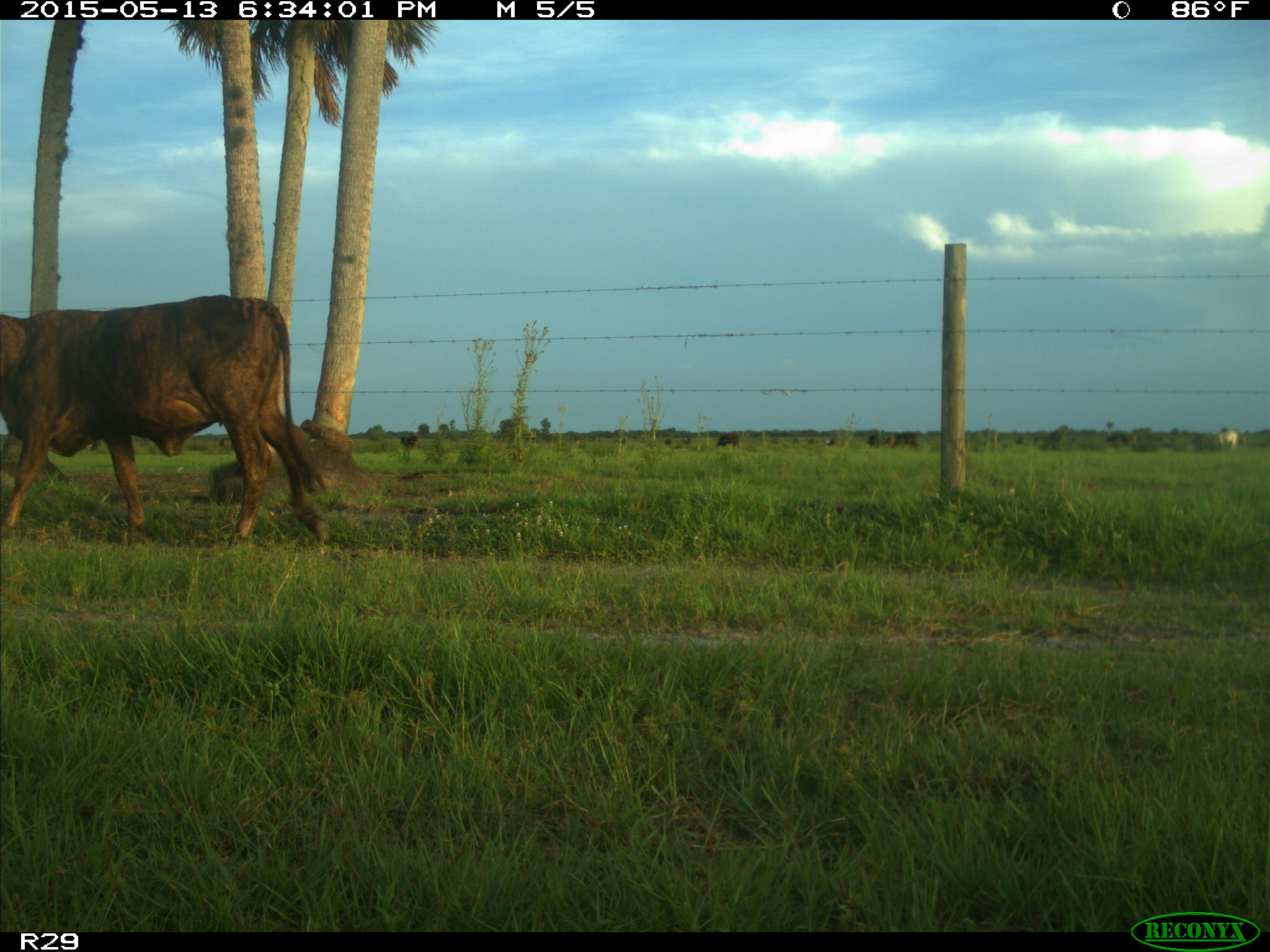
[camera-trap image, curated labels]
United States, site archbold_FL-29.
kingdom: Animalia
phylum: Chordata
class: Mammalia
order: Artiodactyla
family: Bovidae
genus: Bos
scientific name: Bos taurus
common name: domestic cow